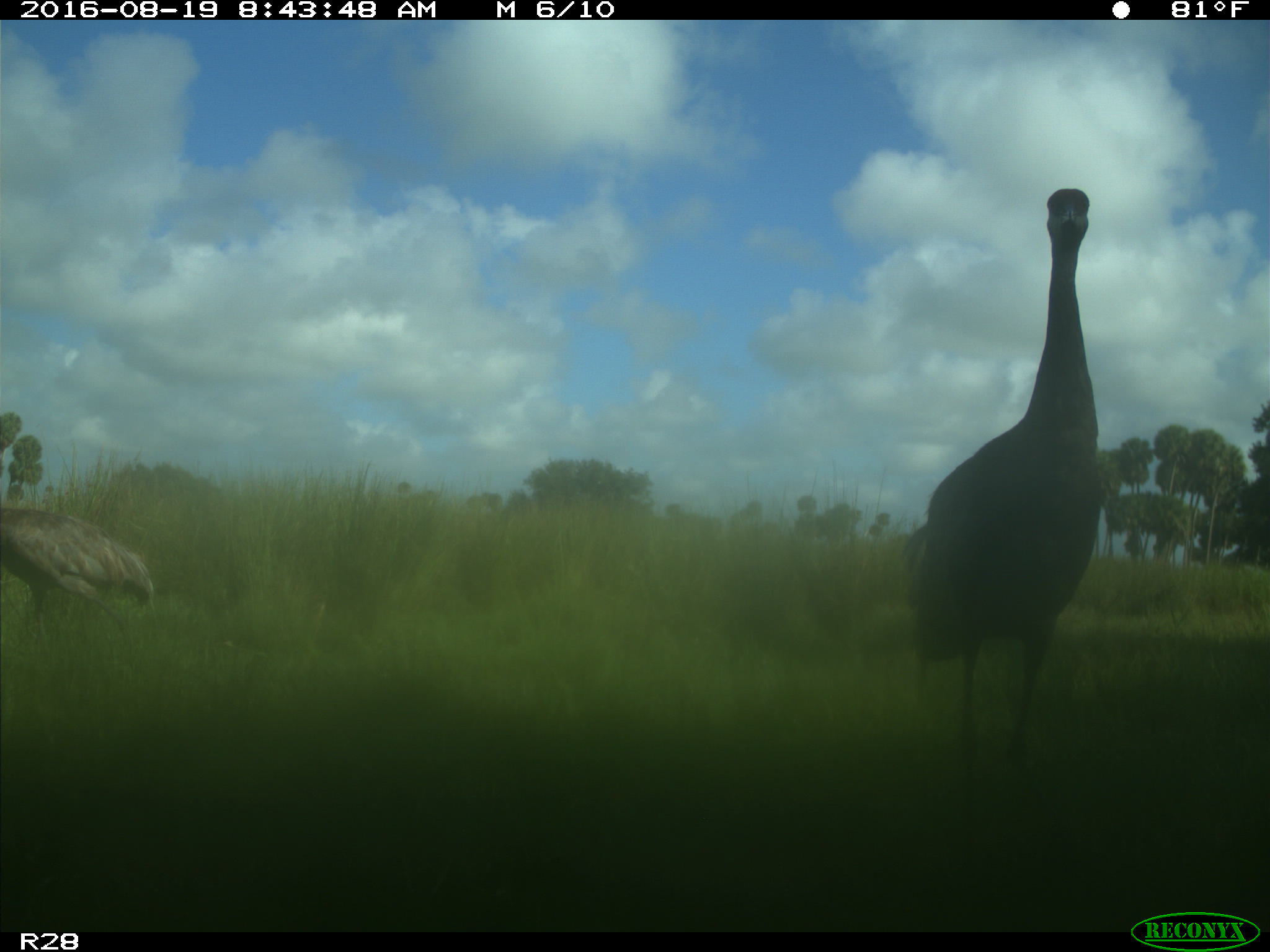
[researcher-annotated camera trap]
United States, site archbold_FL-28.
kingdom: Animalia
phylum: Chordata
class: Aves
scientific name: Aves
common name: birds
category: unidentified bird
Unidentified bird (birds) (Aves).